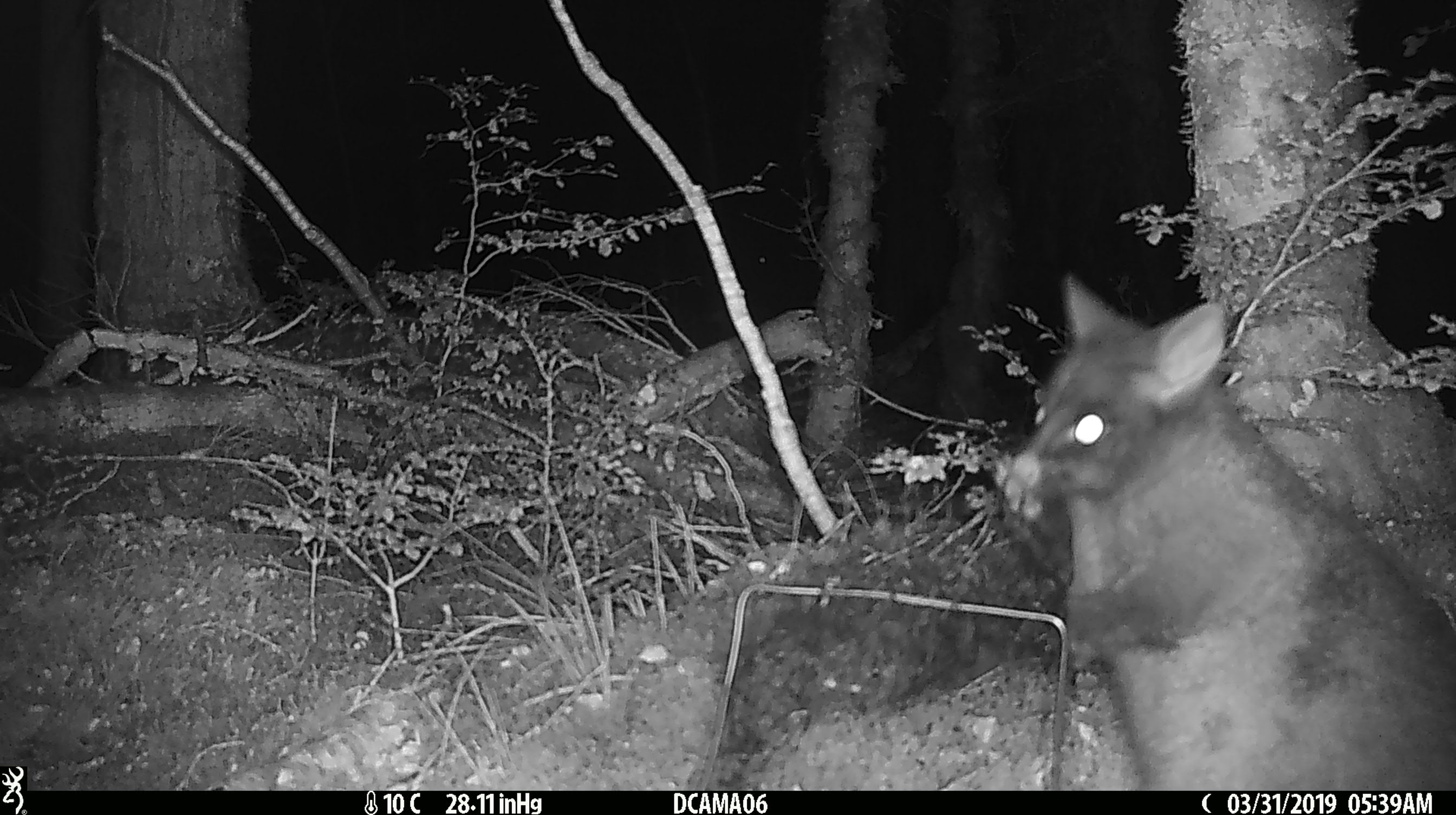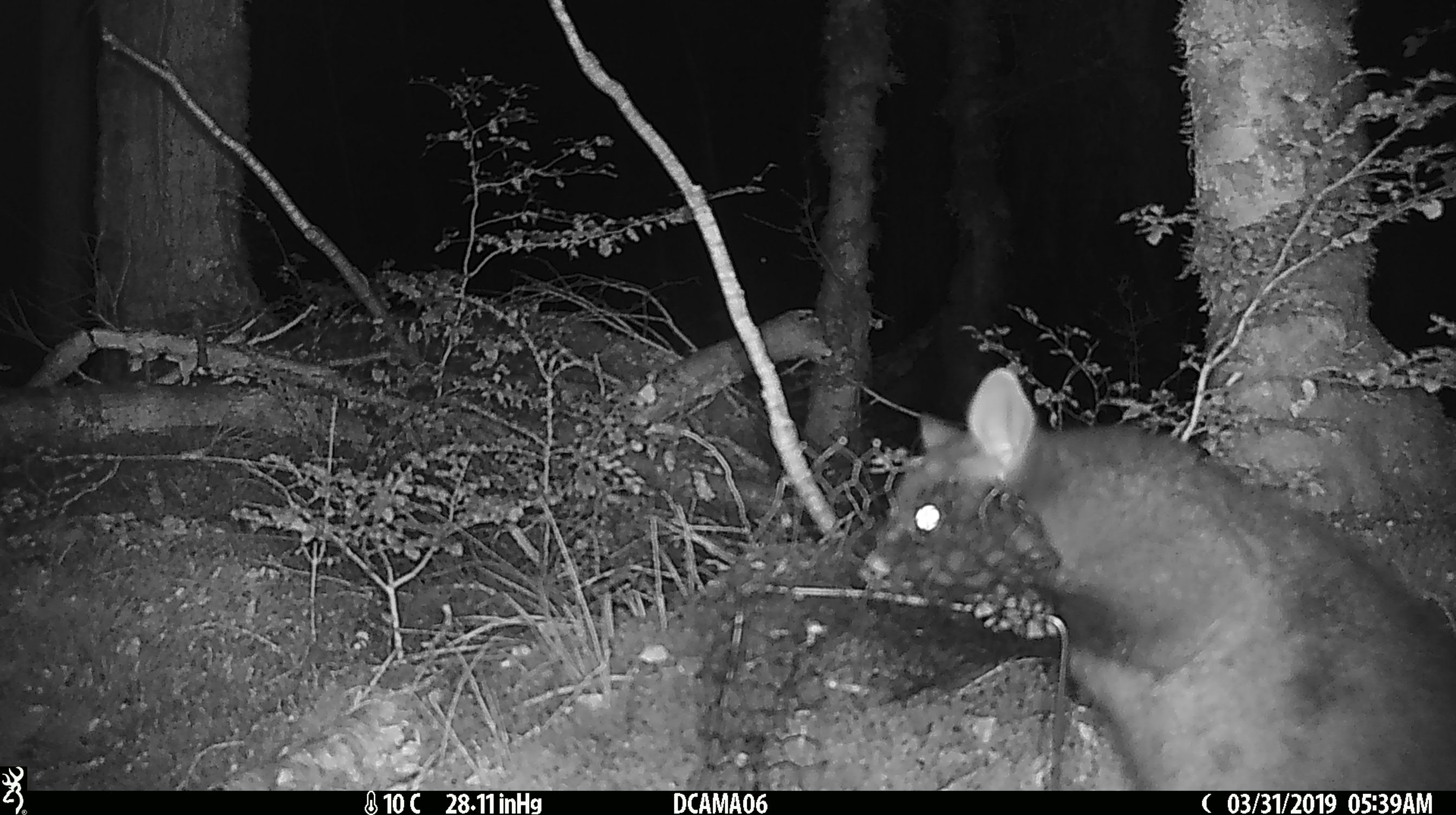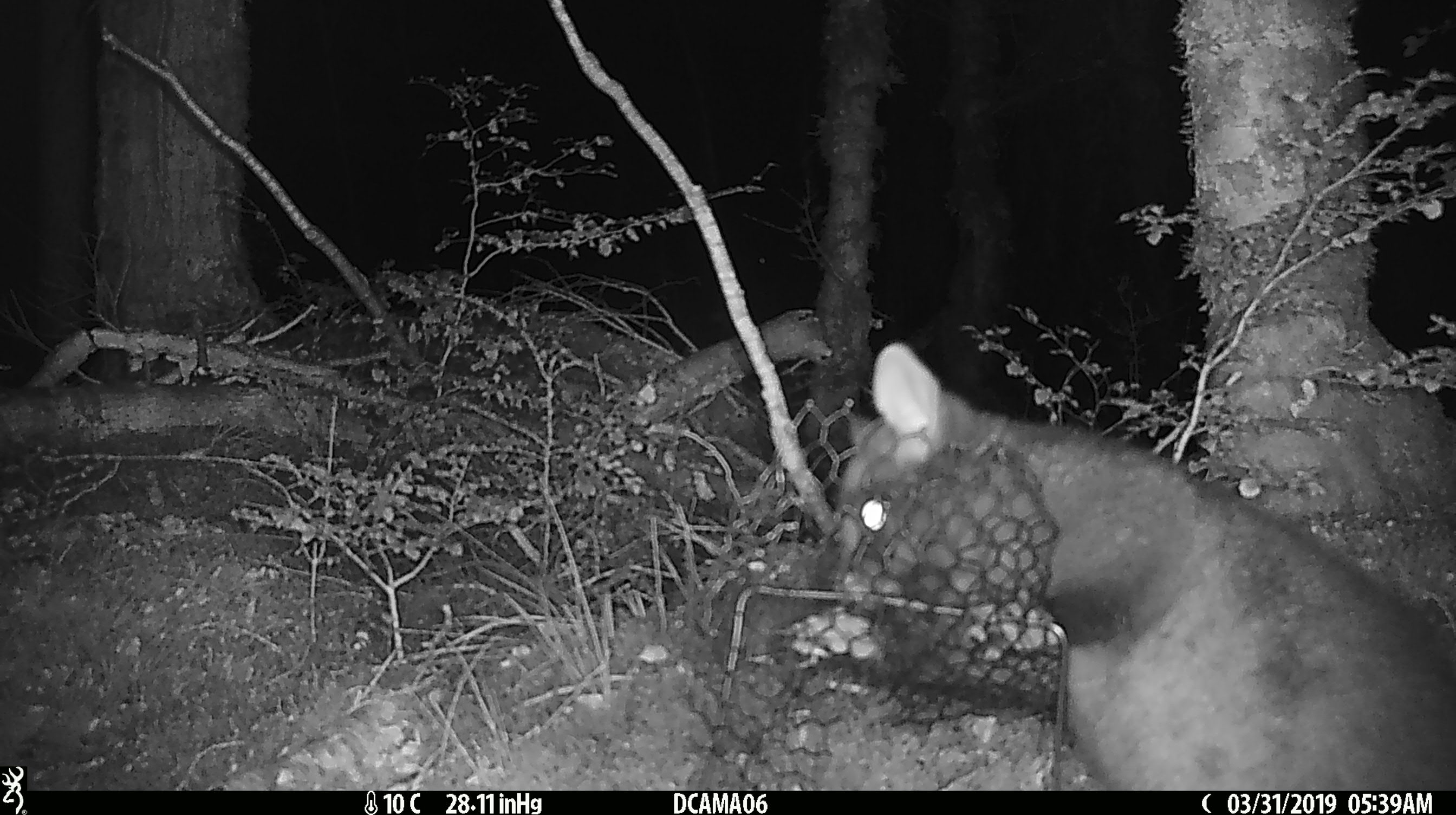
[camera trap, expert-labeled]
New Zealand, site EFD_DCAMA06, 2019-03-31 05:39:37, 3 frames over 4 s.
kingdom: Animalia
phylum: Chordata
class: Mammalia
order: Diprotodontia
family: Phalangeridae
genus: Trichosurus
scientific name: Trichosurus vulpecula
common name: common brushtail possum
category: possum